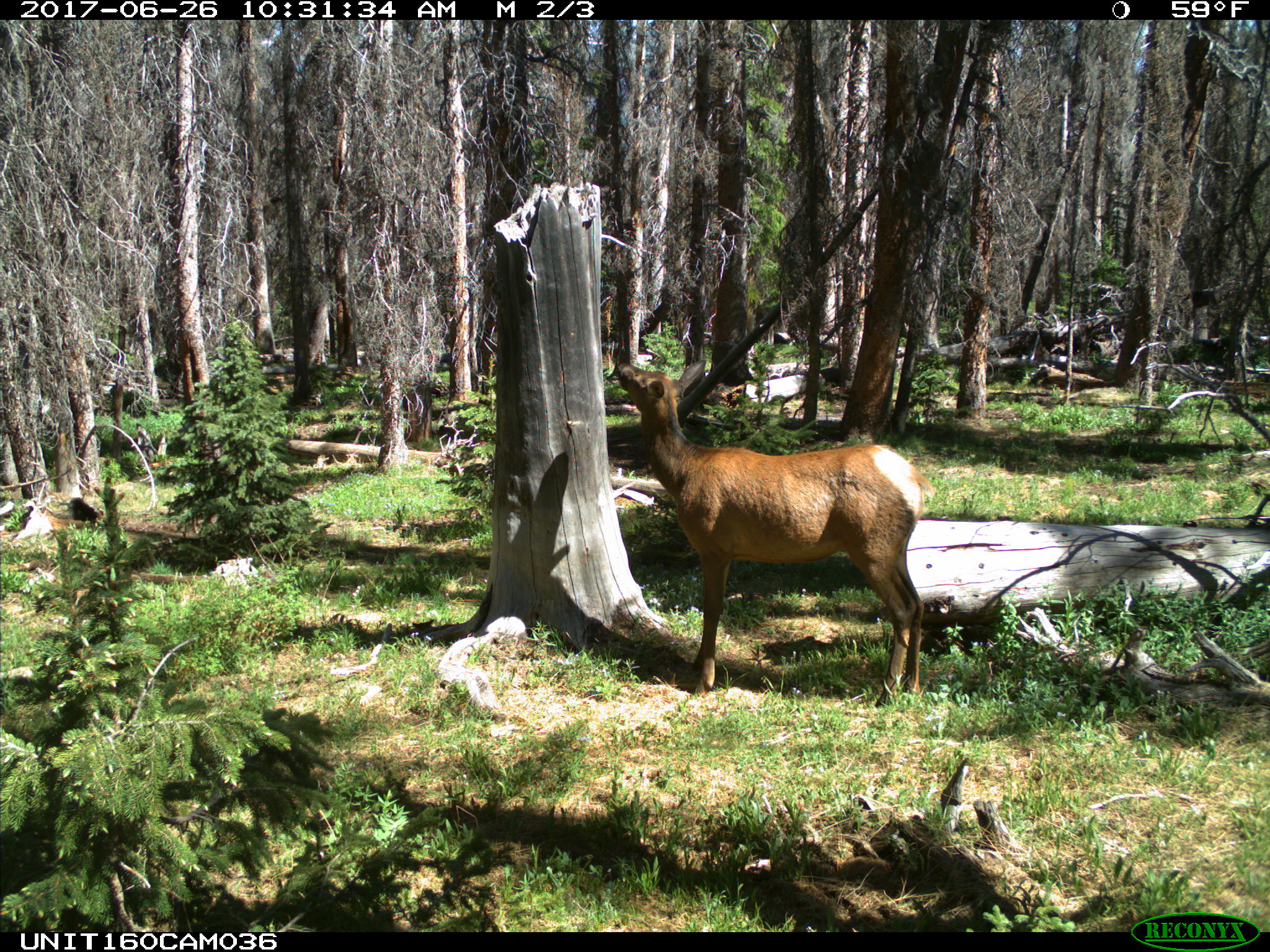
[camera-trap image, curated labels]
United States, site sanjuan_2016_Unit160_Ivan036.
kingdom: Animalia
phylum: Chordata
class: Mammalia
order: Artiodactyla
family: Cervidae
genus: Cervus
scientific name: Cervus elaphus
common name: red deer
Cervus elaphus (red deer).